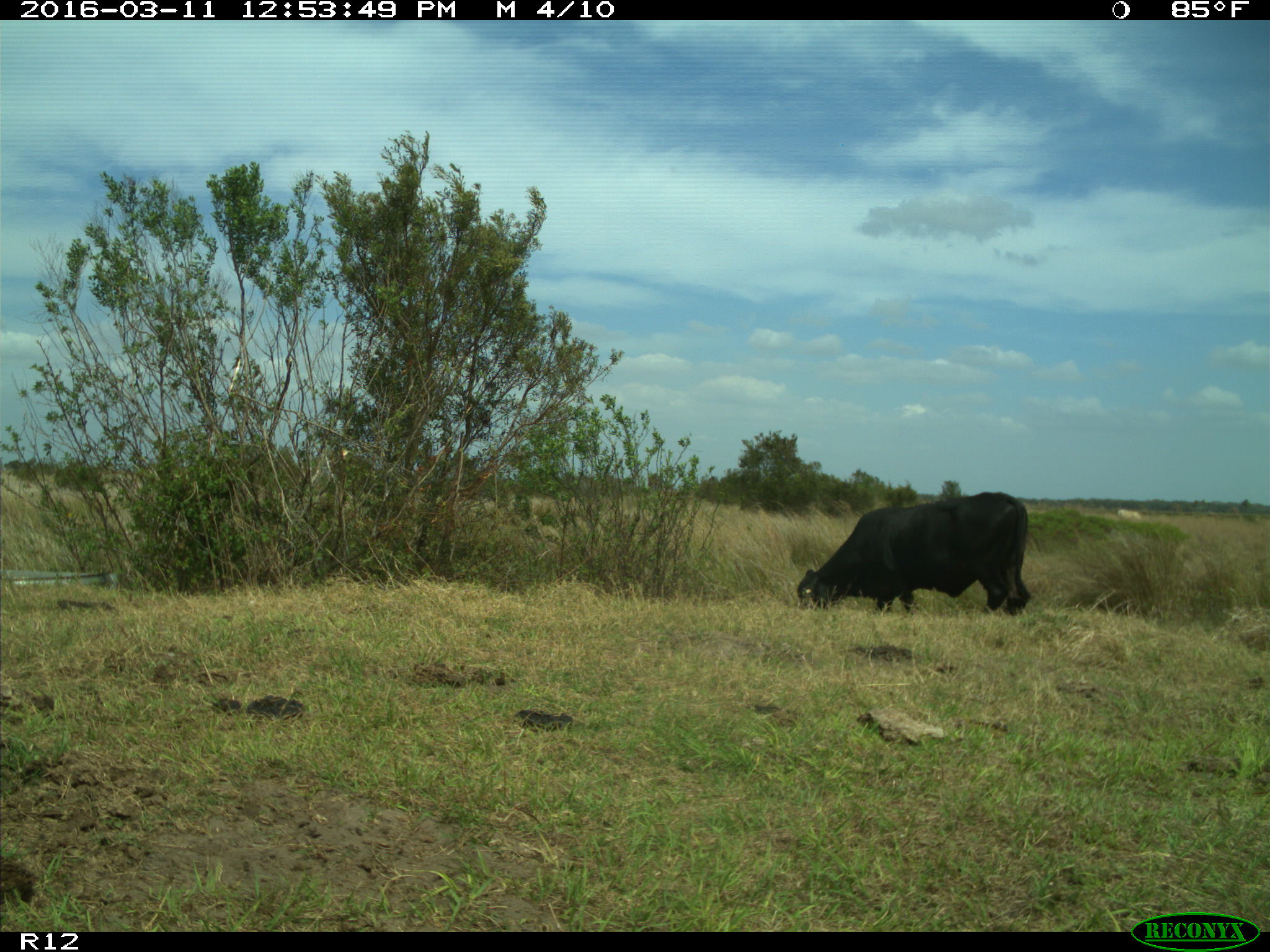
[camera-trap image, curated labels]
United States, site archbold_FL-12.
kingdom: Animalia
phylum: Chordata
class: Mammalia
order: Artiodactyla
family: Bovidae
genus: Bos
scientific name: Bos taurus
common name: domestic cow